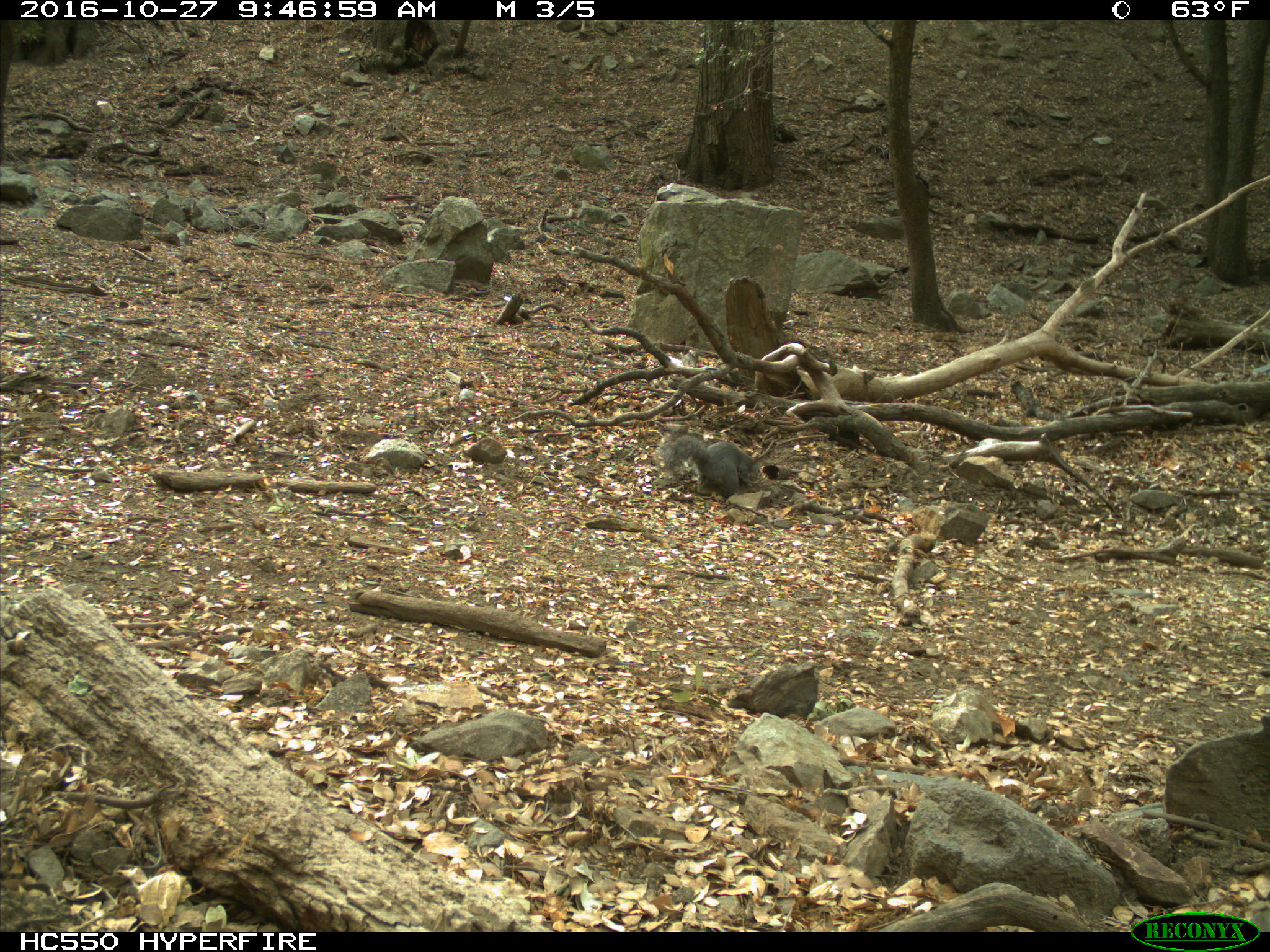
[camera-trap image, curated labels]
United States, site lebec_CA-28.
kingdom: Animalia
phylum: Chordata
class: Mammalia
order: Rodentia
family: Sciuridae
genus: Sciurus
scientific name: Sciurus carolinensis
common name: eastern gray squirrel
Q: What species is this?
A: Sciurus carolinensis (eastern gray squirrel).